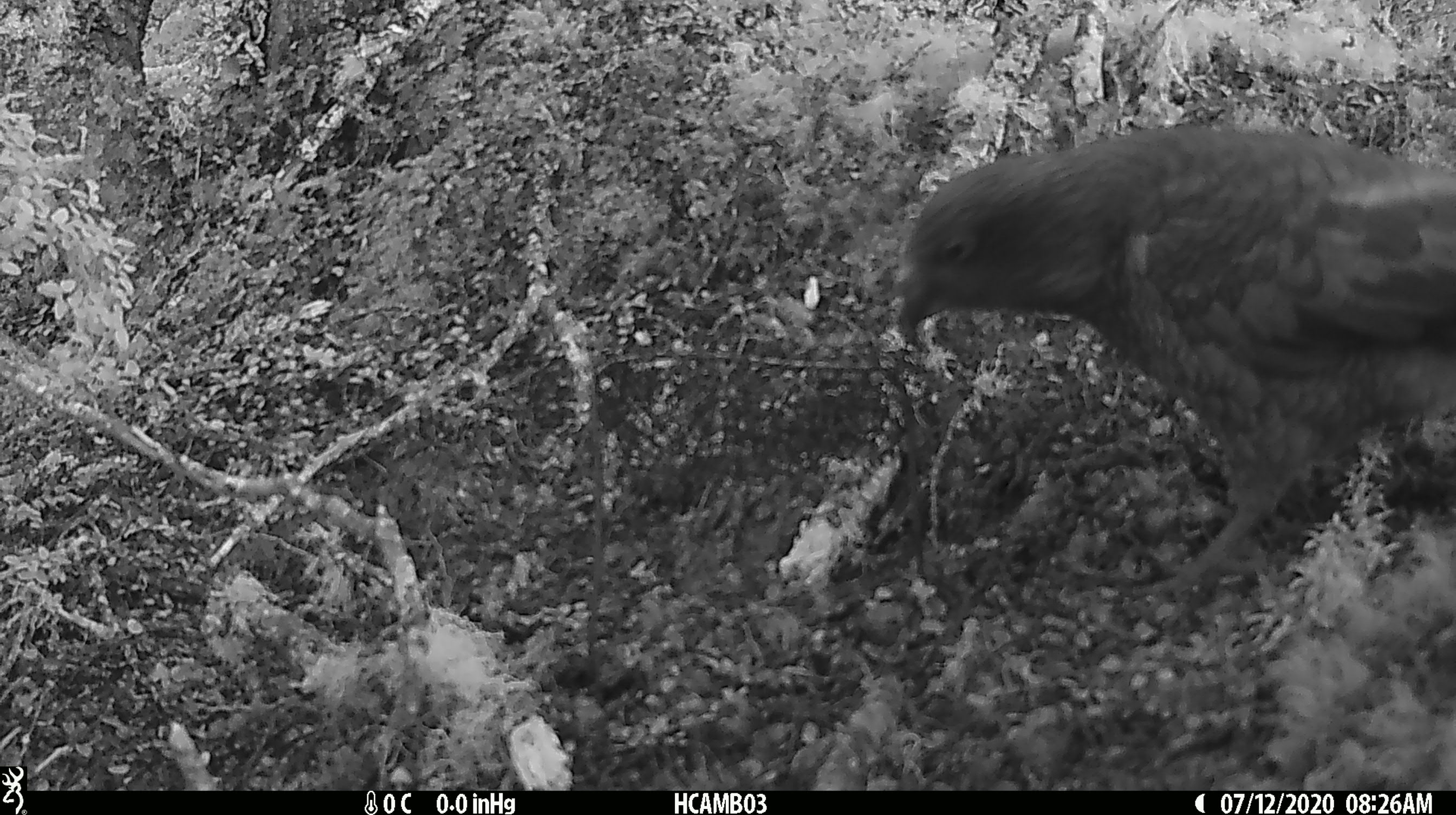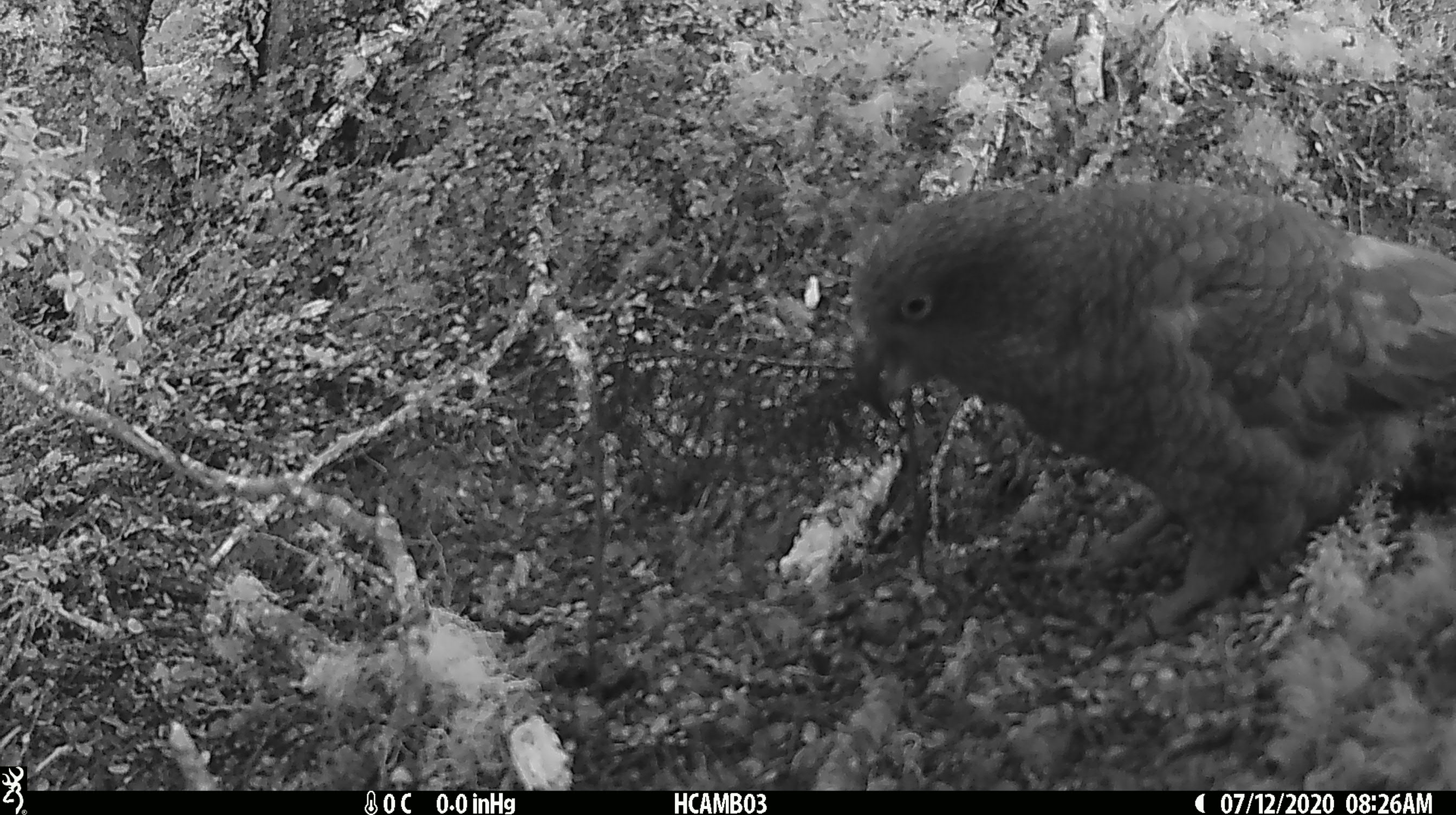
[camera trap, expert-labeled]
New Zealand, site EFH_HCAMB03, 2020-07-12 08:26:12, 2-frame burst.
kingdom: Animalia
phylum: Chordata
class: Aves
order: Psittaciformes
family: Strigopidae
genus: Nestor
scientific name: Nestor notabilis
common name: kea